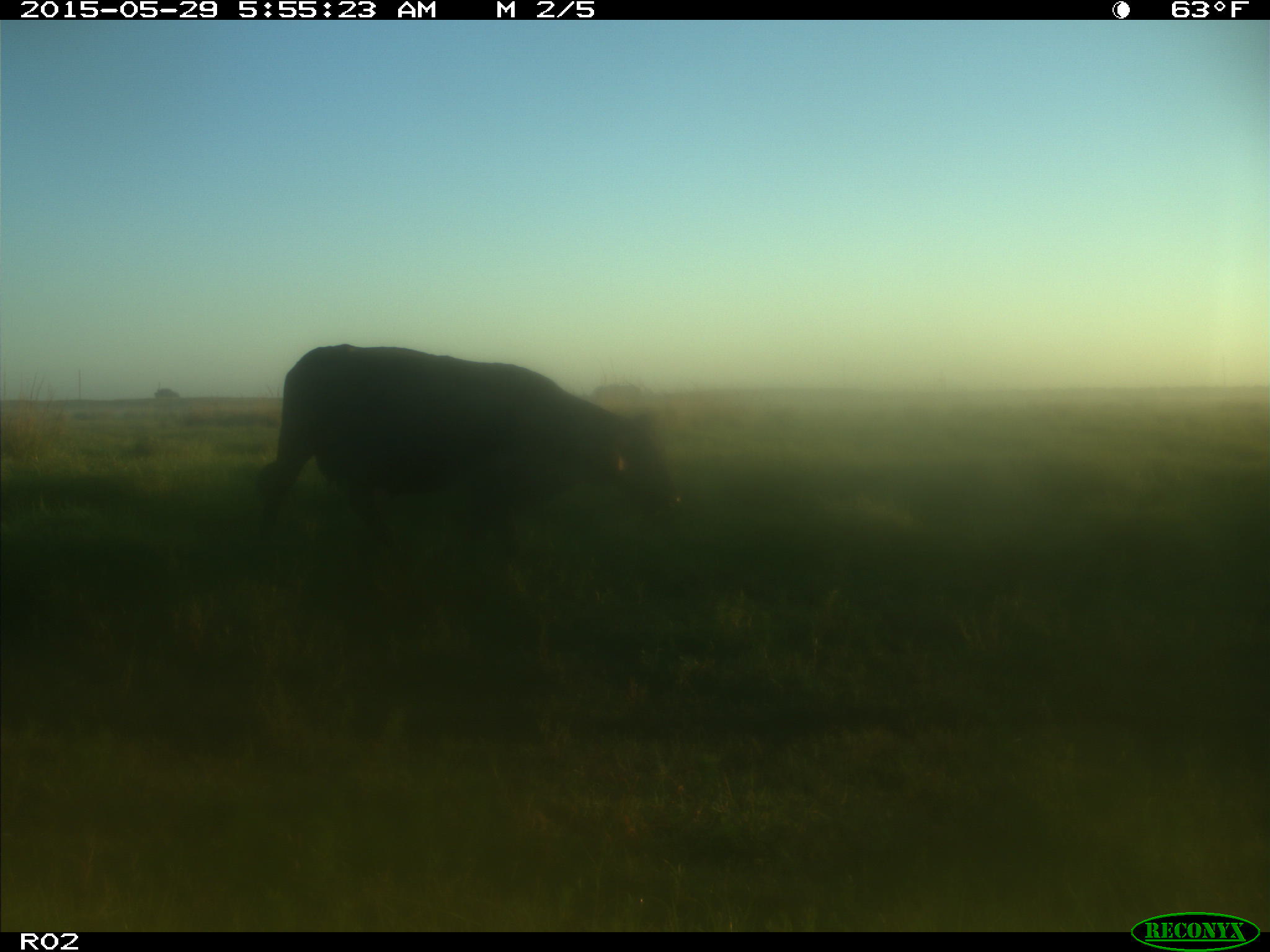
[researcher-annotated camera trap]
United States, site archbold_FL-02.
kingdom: Animalia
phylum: Chordata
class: Mammalia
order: Artiodactyla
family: Bovidae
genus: Bos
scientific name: Bos taurus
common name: domestic cow